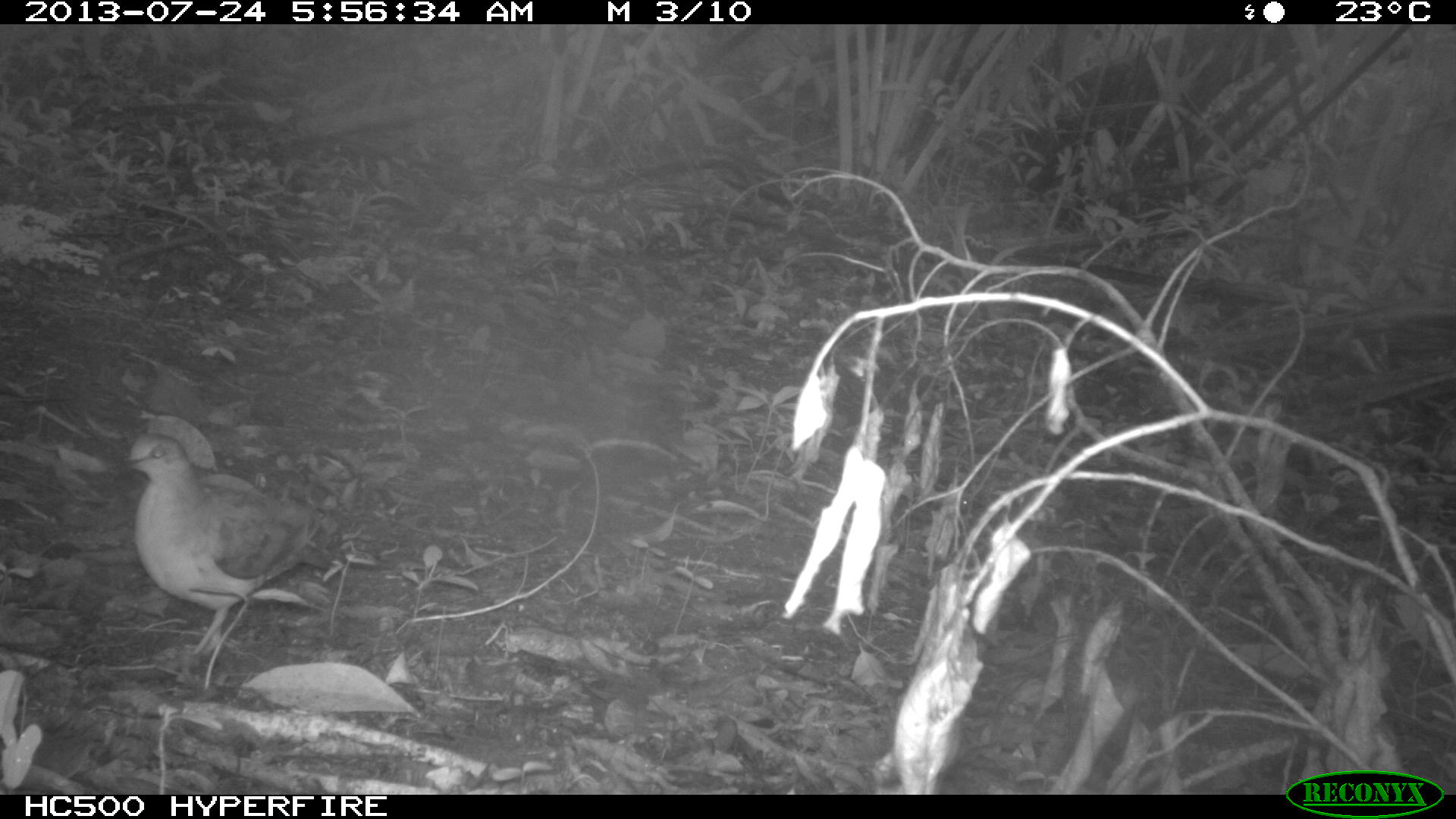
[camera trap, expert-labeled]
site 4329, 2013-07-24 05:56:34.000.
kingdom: Animalia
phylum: Chordata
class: Aves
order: Columbiformes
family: Columbidae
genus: Leptotila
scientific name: Leptotila plumbeiceps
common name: gray-headed dove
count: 1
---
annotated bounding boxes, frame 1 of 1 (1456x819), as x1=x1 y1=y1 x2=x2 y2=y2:
leptotila plumbeiceps: x1=120 y1=432 x2=332 y2=657